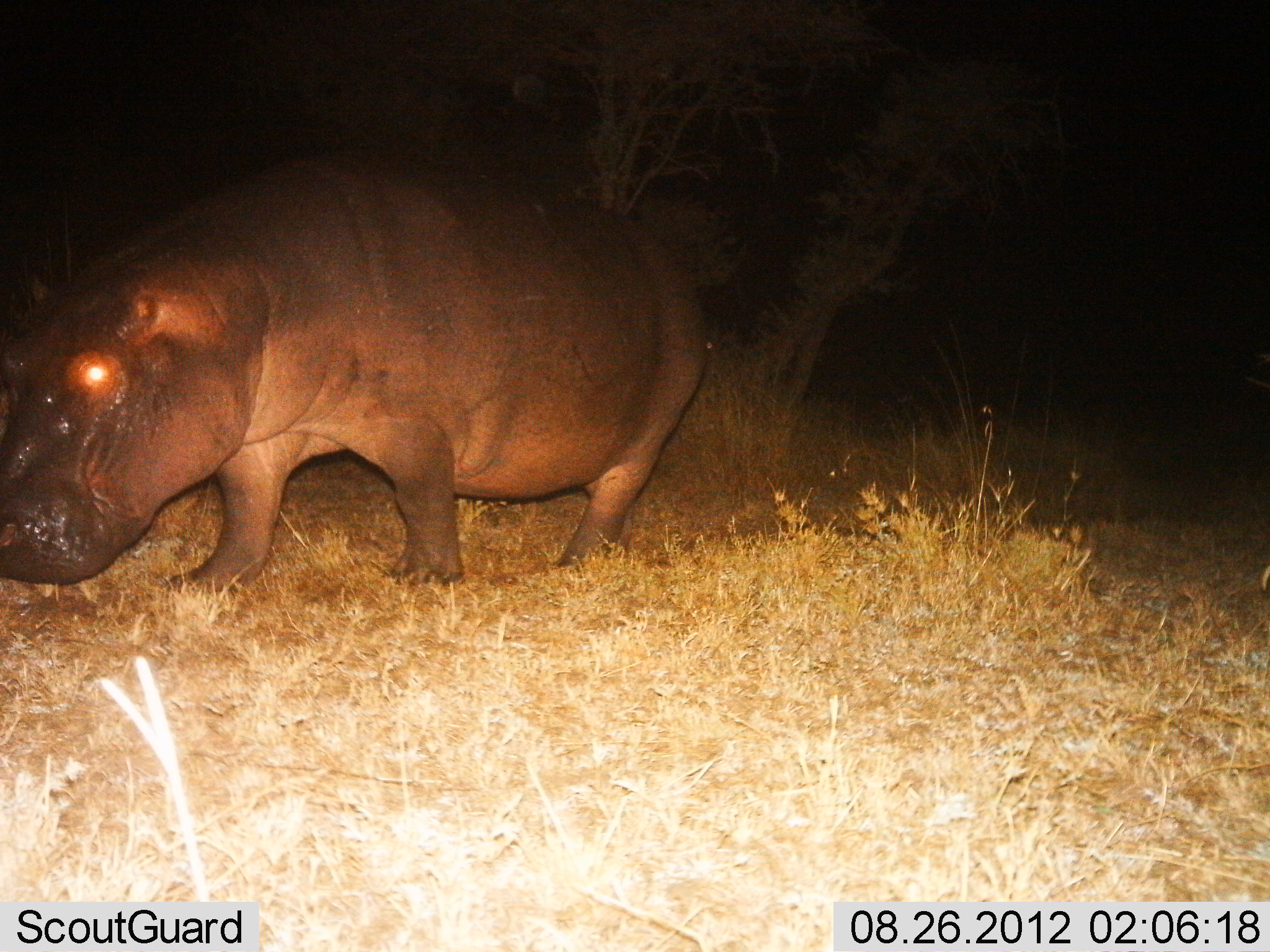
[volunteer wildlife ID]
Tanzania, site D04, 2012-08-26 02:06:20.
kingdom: Animalia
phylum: Chordata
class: Mammalia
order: Artiodactyla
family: Hippopotamidae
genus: Hippopotamus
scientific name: Hippopotamus amphibius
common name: hippopotamus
Hippopotamus (Hippopotamus amphibius), count 1. Behavior (volunteer vote fractions): standing 50%, resting 0%, moving 50%, interacting 0%. Young present (vote fraction): 0%. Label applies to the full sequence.